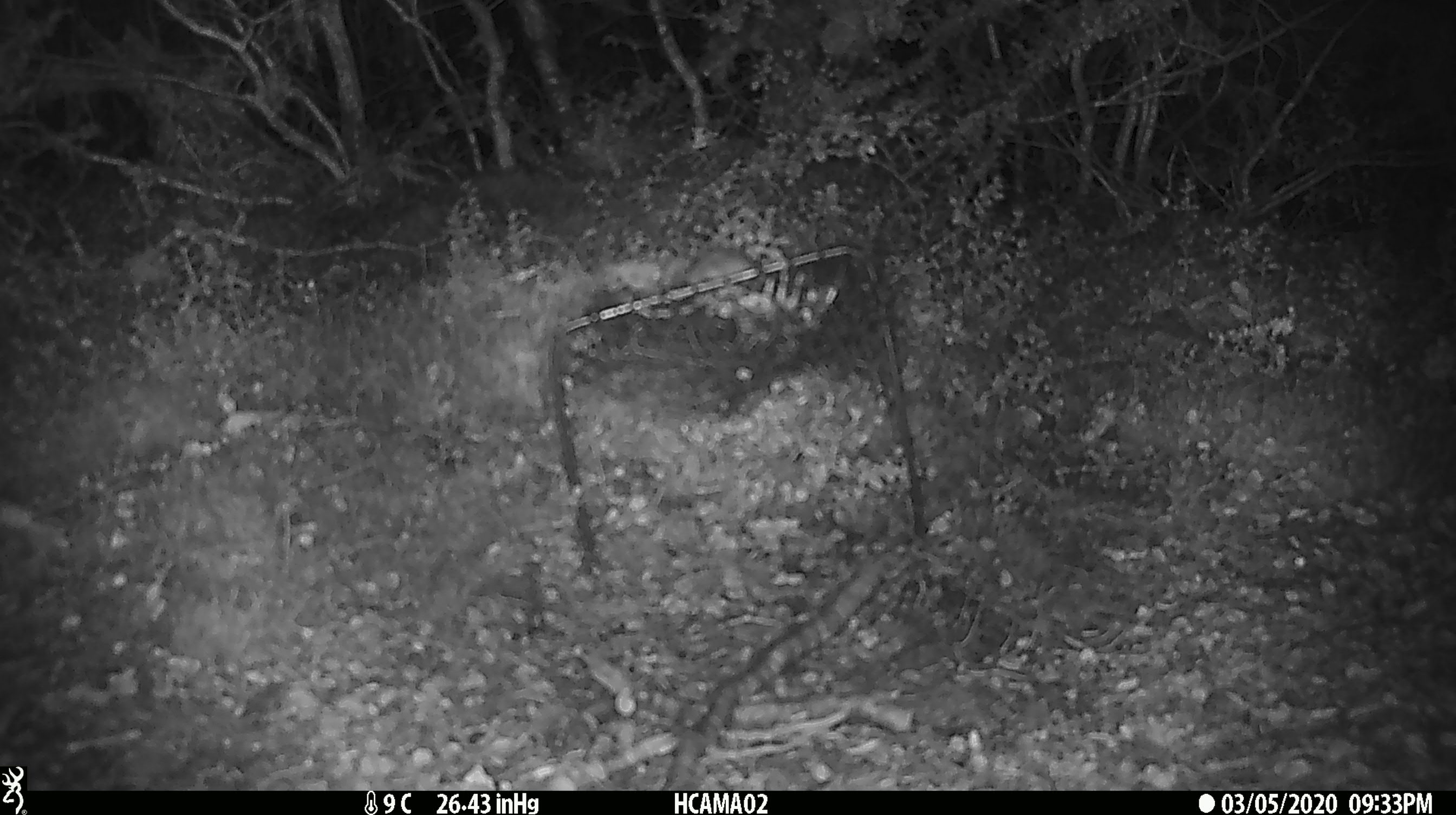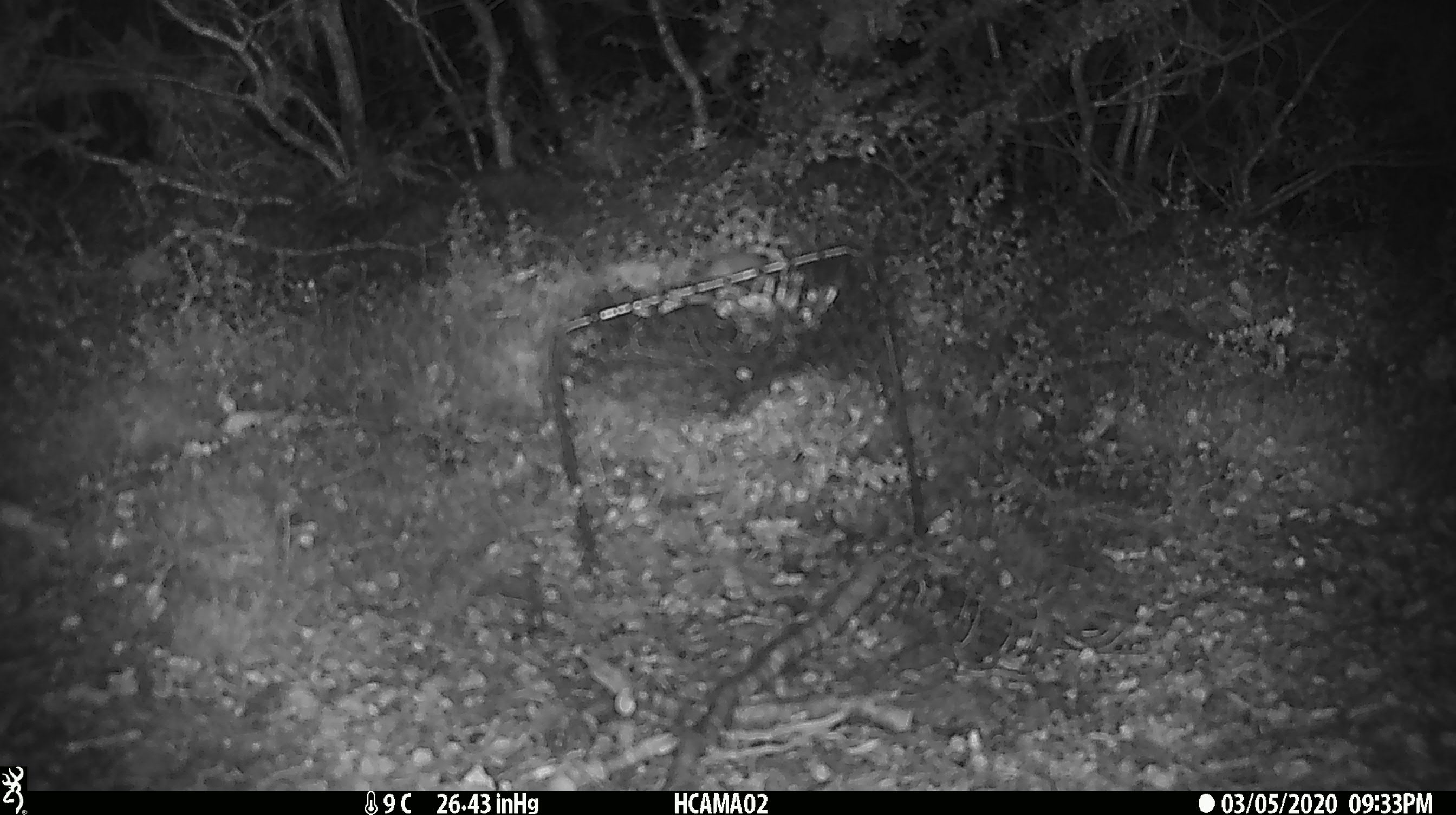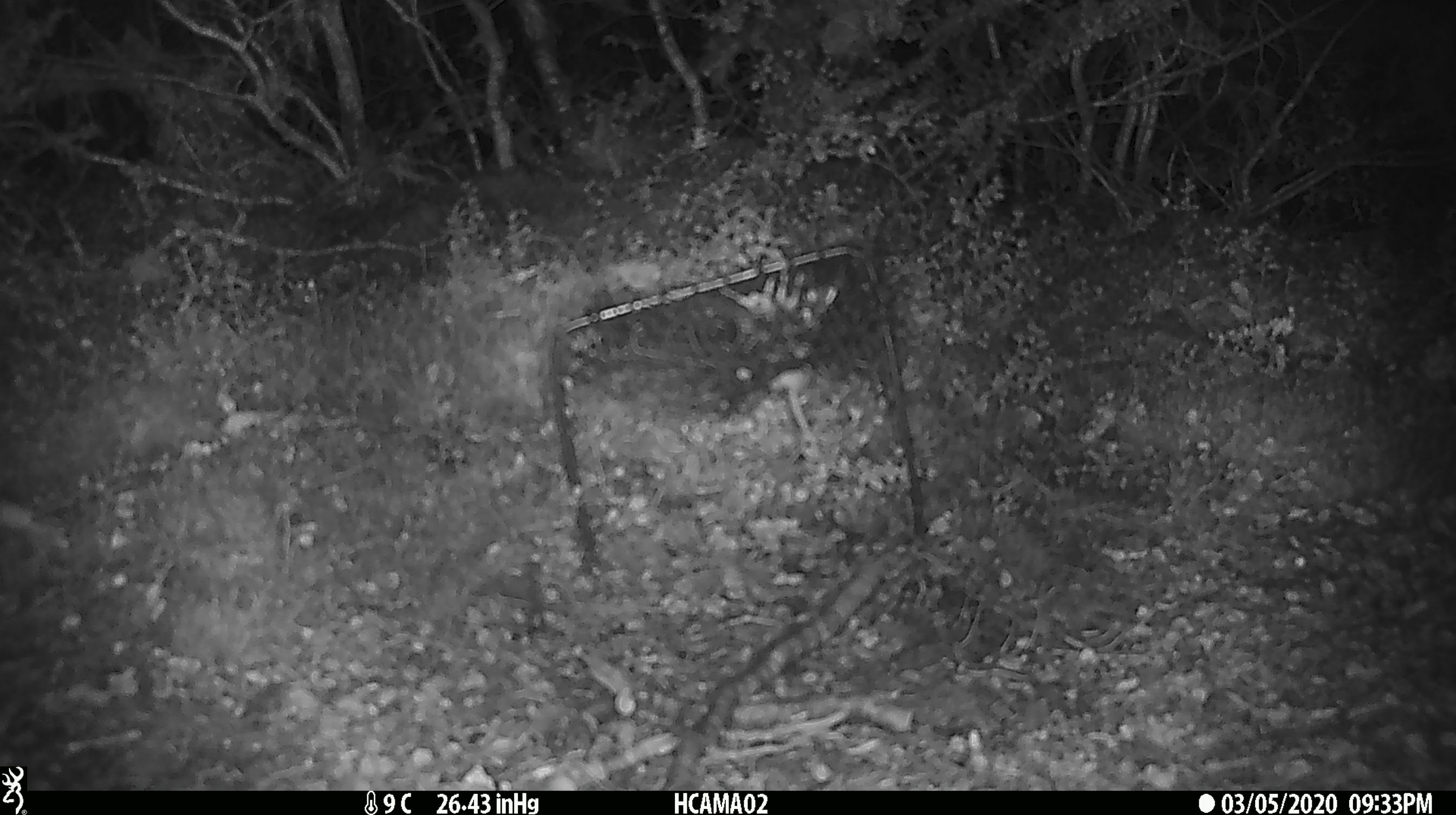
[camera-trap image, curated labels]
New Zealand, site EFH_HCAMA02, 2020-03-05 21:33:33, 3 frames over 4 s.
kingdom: Animalia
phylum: Chordata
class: Mammalia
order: Rodentia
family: Muridae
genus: Mus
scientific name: Mus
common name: mouse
Mouse (Mus).